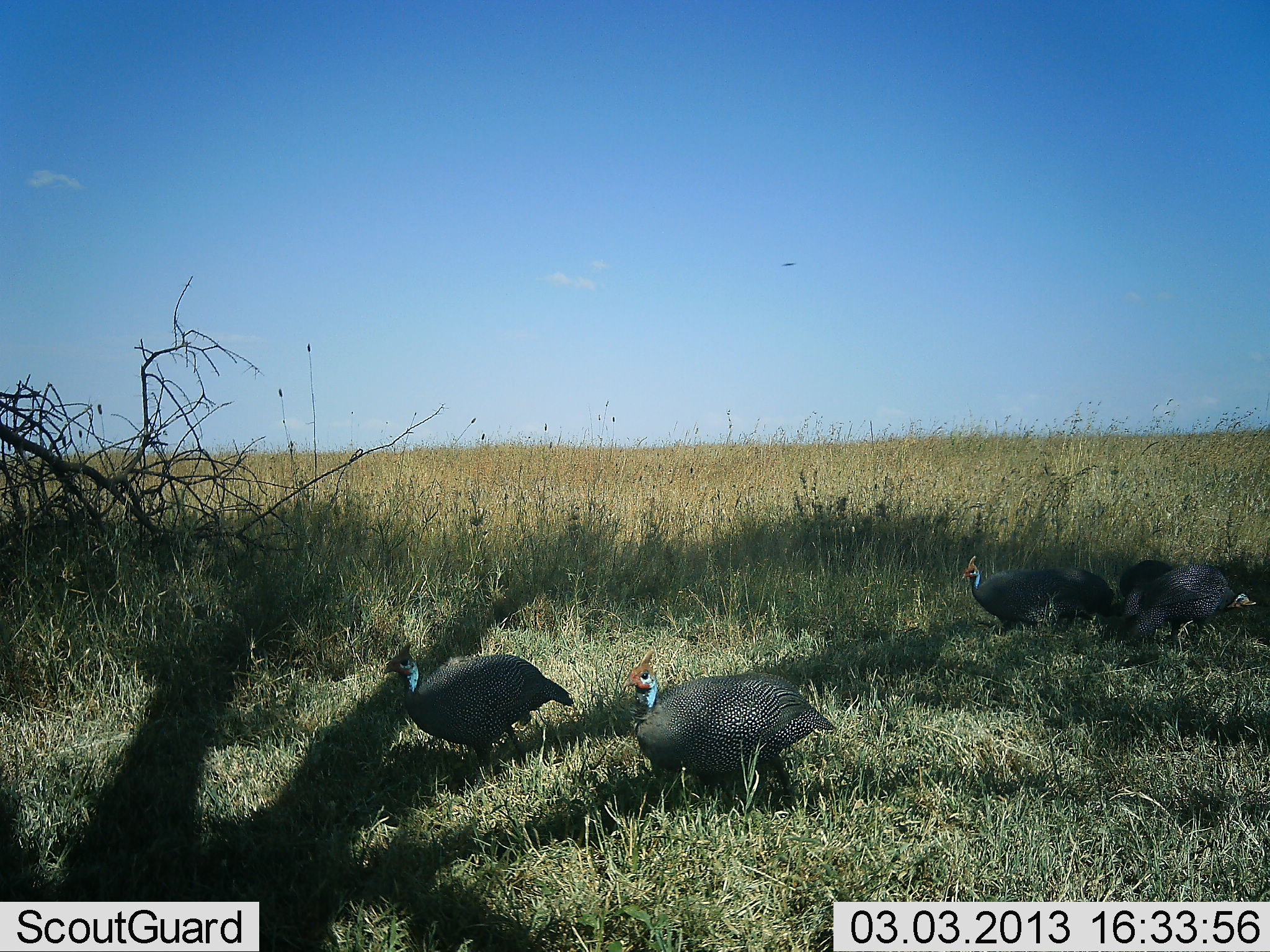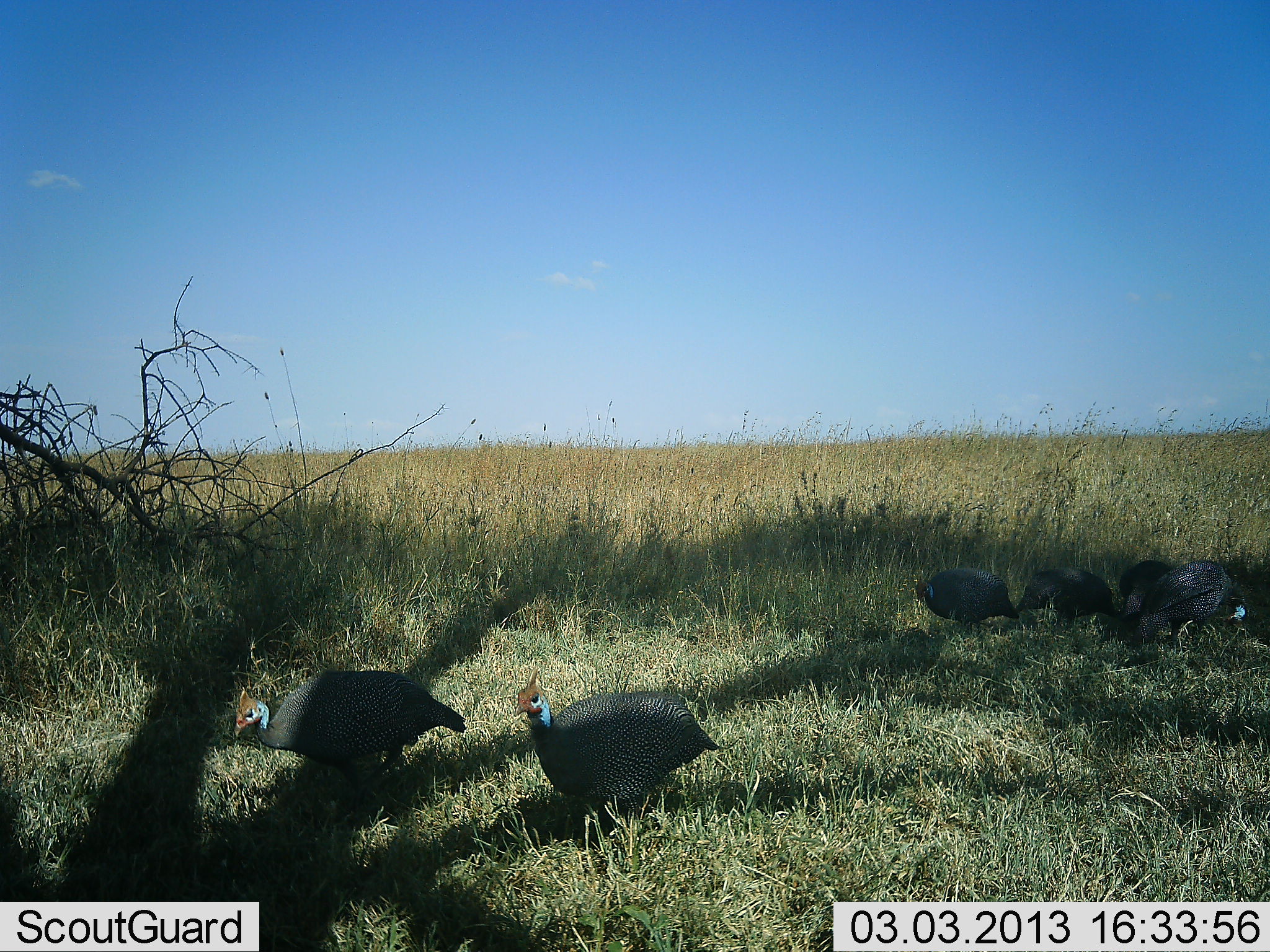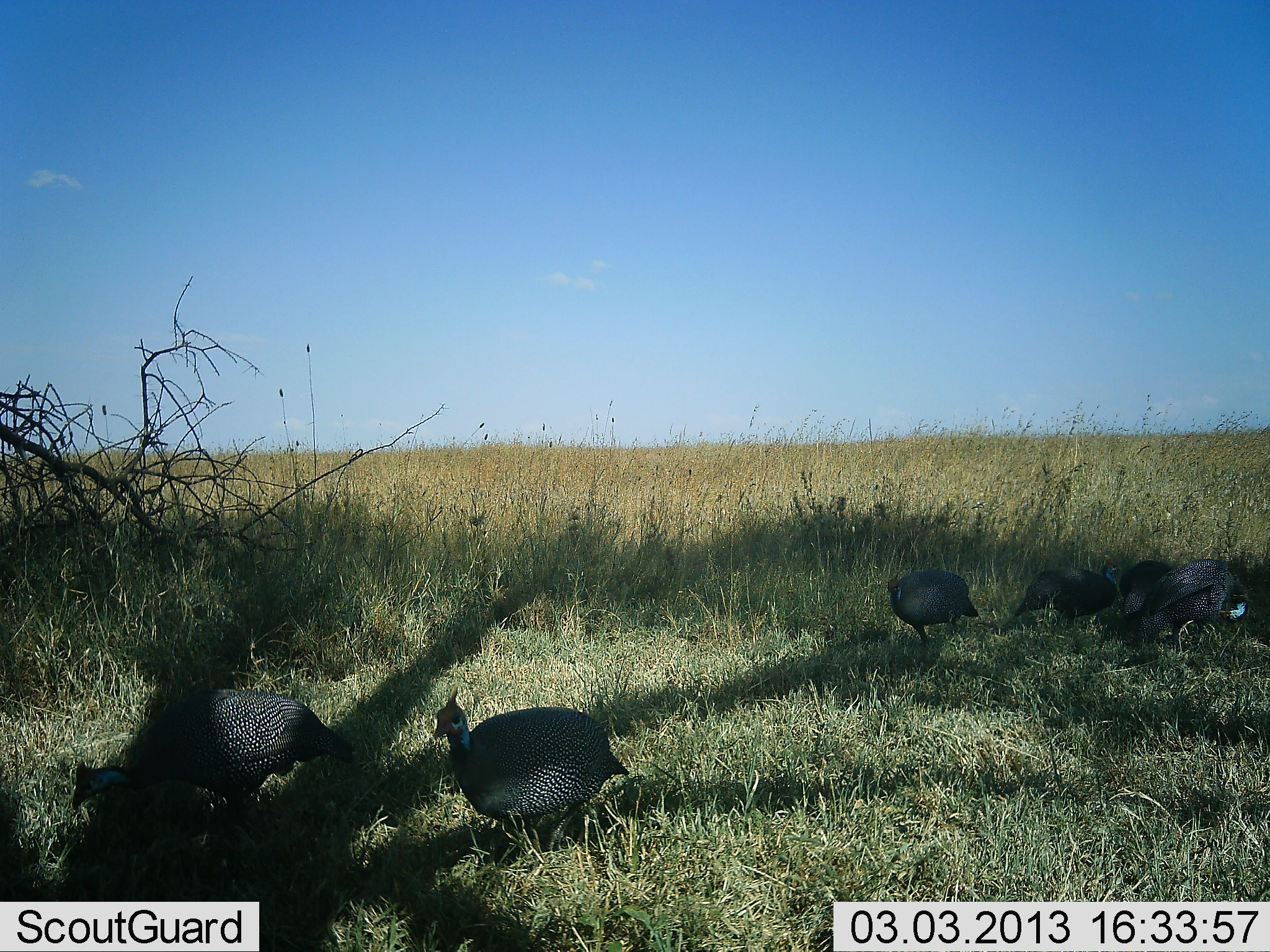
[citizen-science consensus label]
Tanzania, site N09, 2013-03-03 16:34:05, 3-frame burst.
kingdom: Animalia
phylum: Chordata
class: Aves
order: Galliformes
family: Numididae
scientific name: Numididae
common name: guinea fowl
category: guineafowl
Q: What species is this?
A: Guineafowl (guinea fowl) (Numididae).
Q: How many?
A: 5.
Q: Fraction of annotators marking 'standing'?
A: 56%.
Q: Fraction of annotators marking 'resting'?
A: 6%.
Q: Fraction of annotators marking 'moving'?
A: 56%.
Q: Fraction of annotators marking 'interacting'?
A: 3%.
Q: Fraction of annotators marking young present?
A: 0%.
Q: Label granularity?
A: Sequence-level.